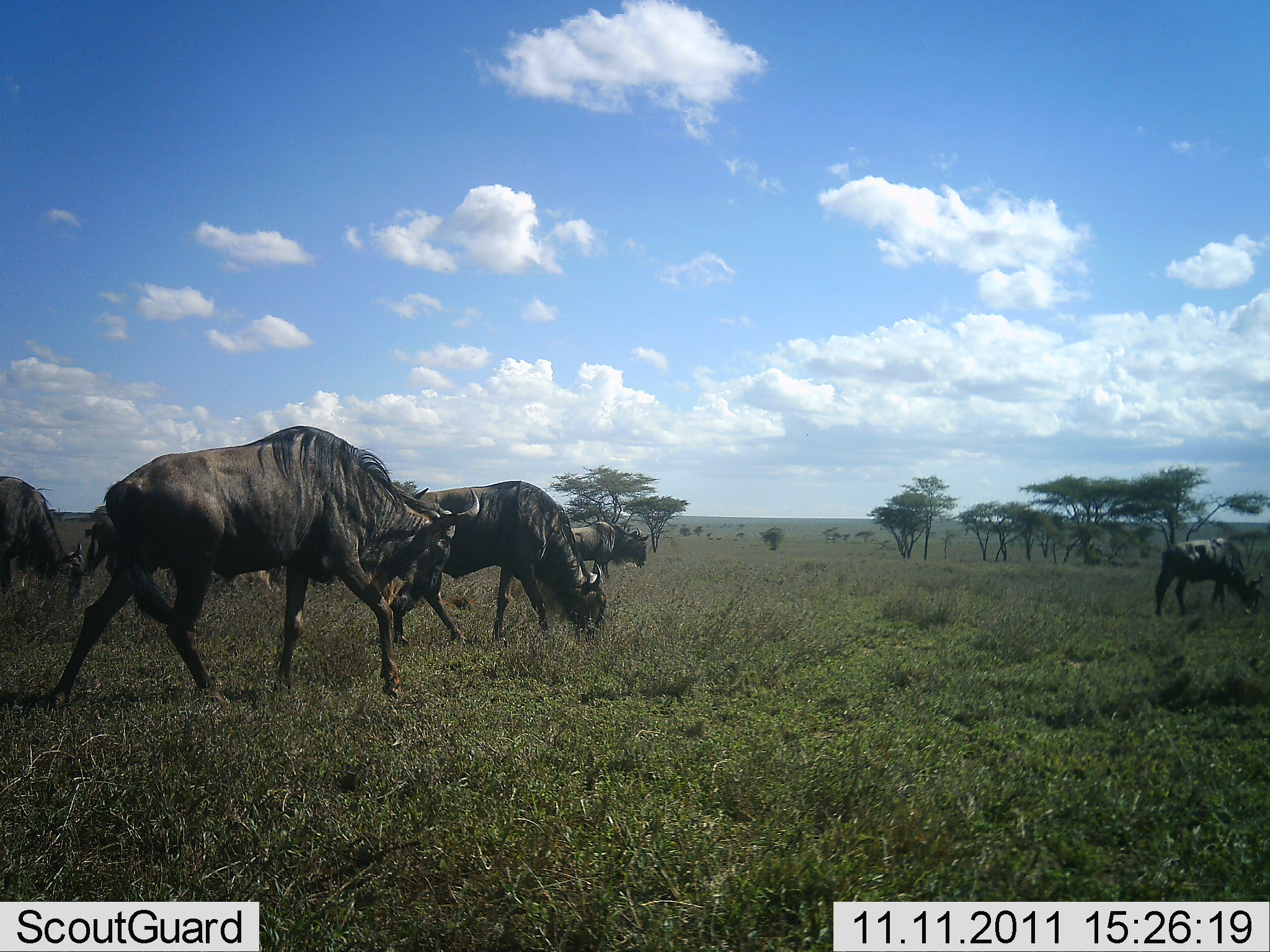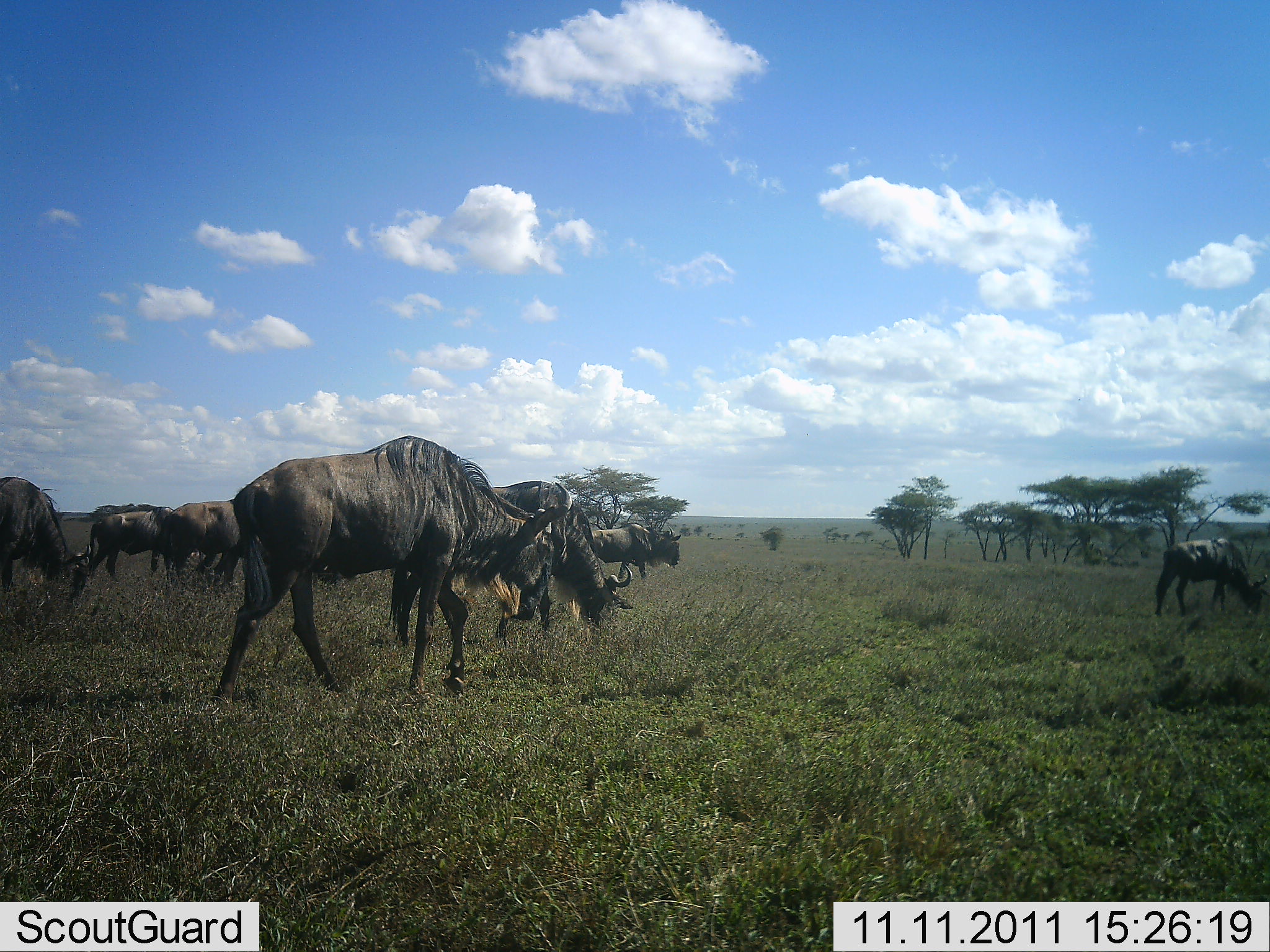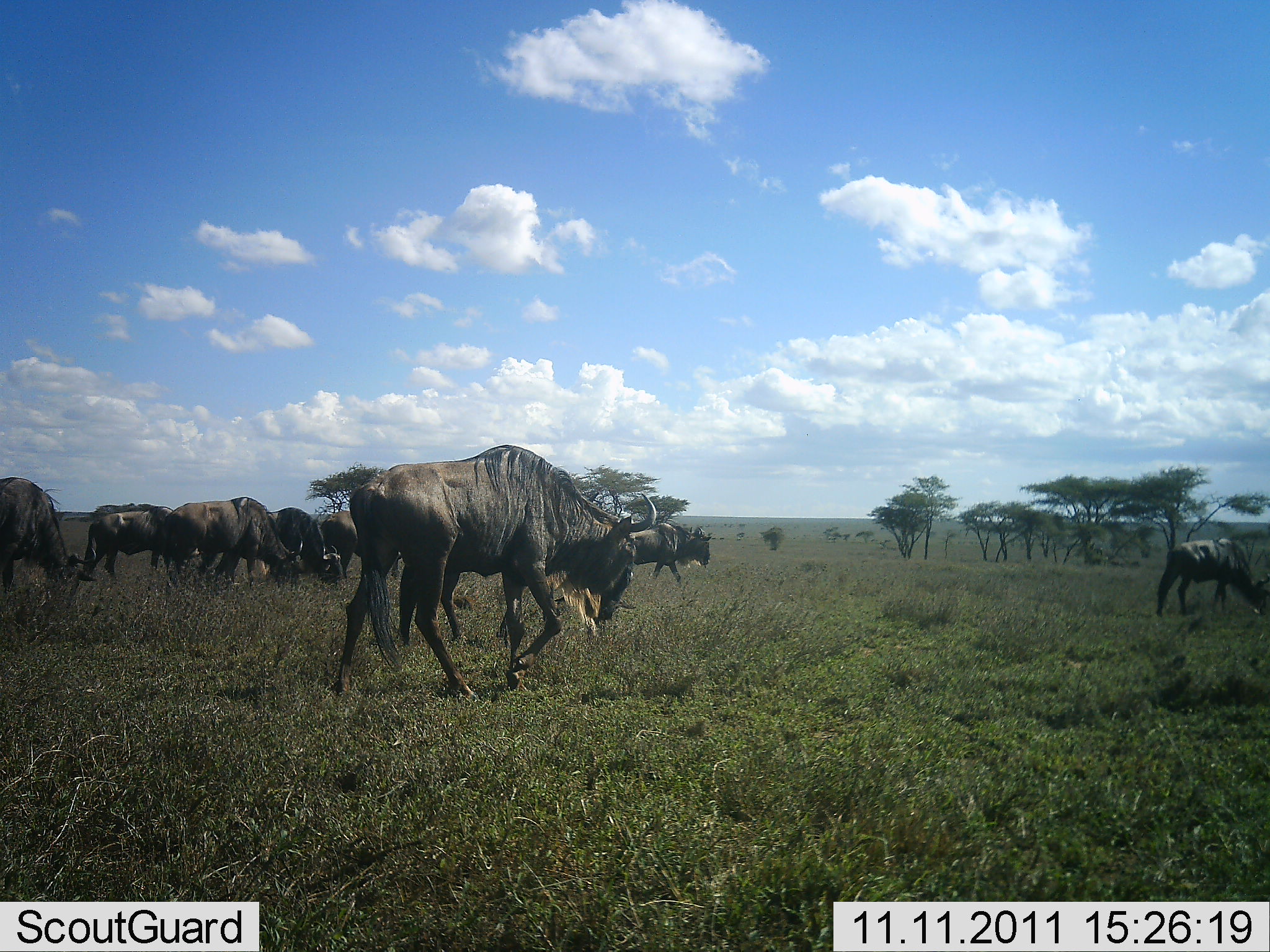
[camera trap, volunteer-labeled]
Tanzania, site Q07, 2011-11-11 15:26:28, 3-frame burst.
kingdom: Animalia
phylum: Chordata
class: Mammalia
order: Artiodactyla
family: Bovidae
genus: Connochaetes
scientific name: Connochaetes taurinus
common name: blue wildebeest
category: wildebeest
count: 9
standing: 44%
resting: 6%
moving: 72%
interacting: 6%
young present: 0%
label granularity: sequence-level